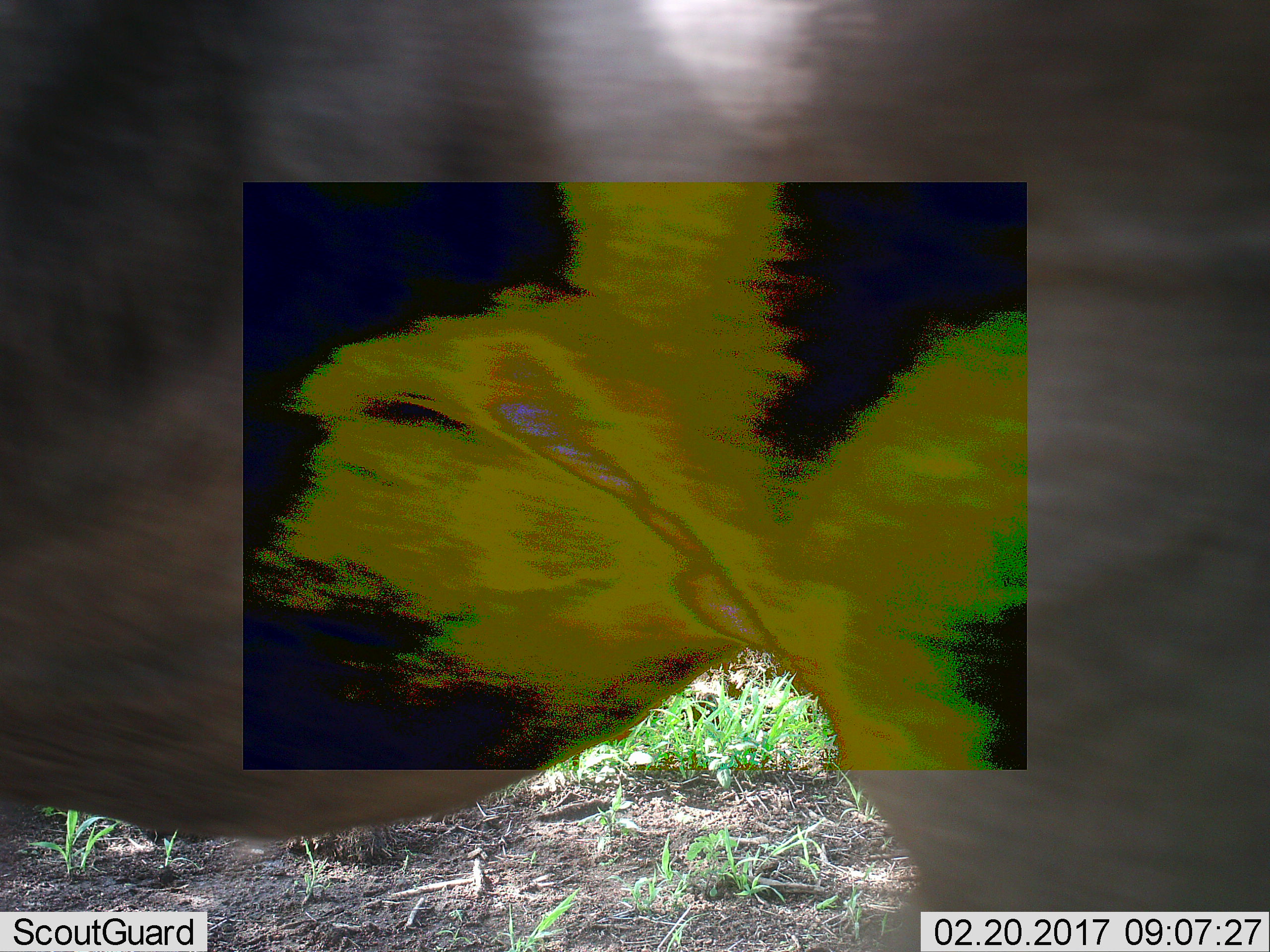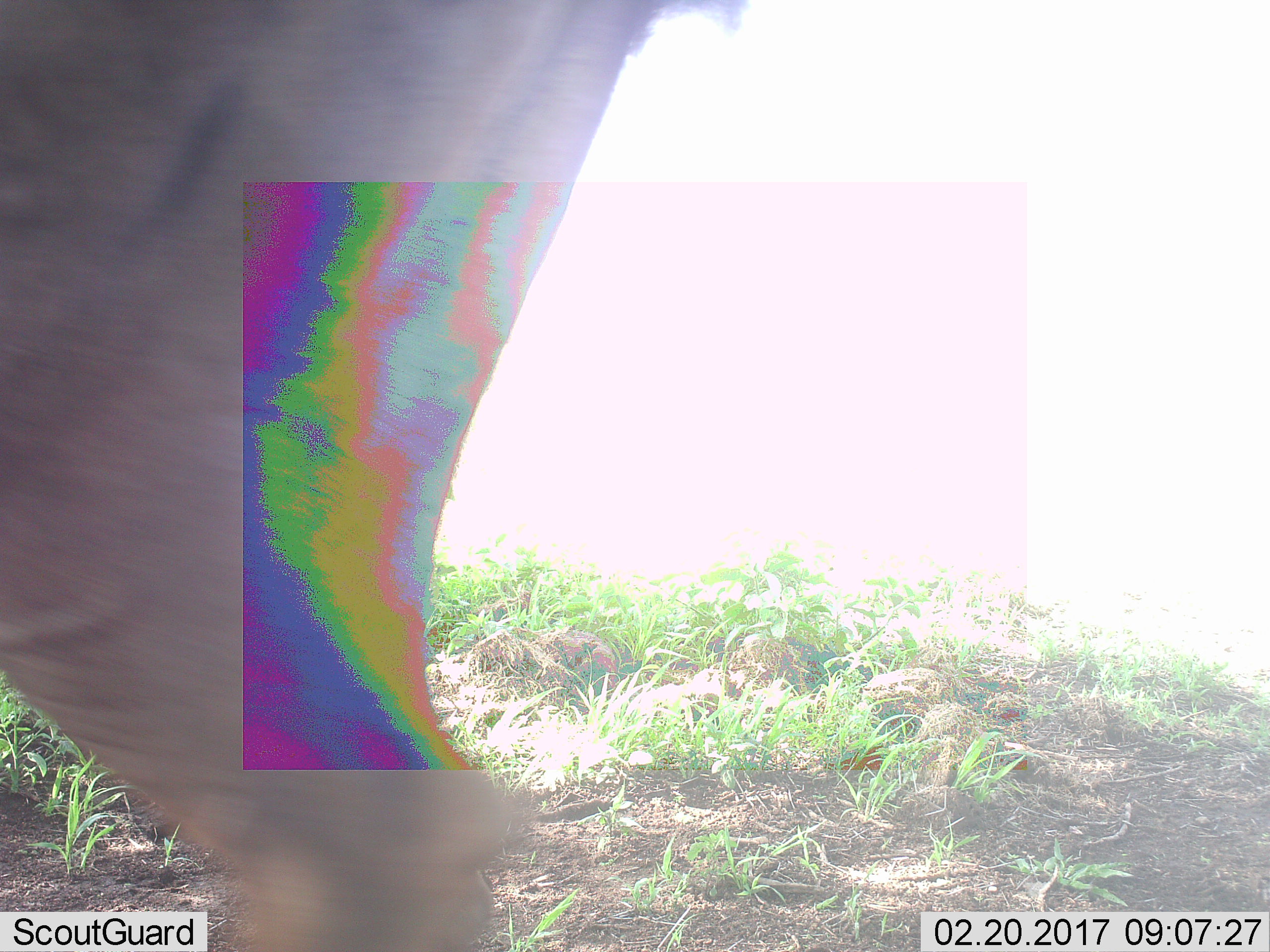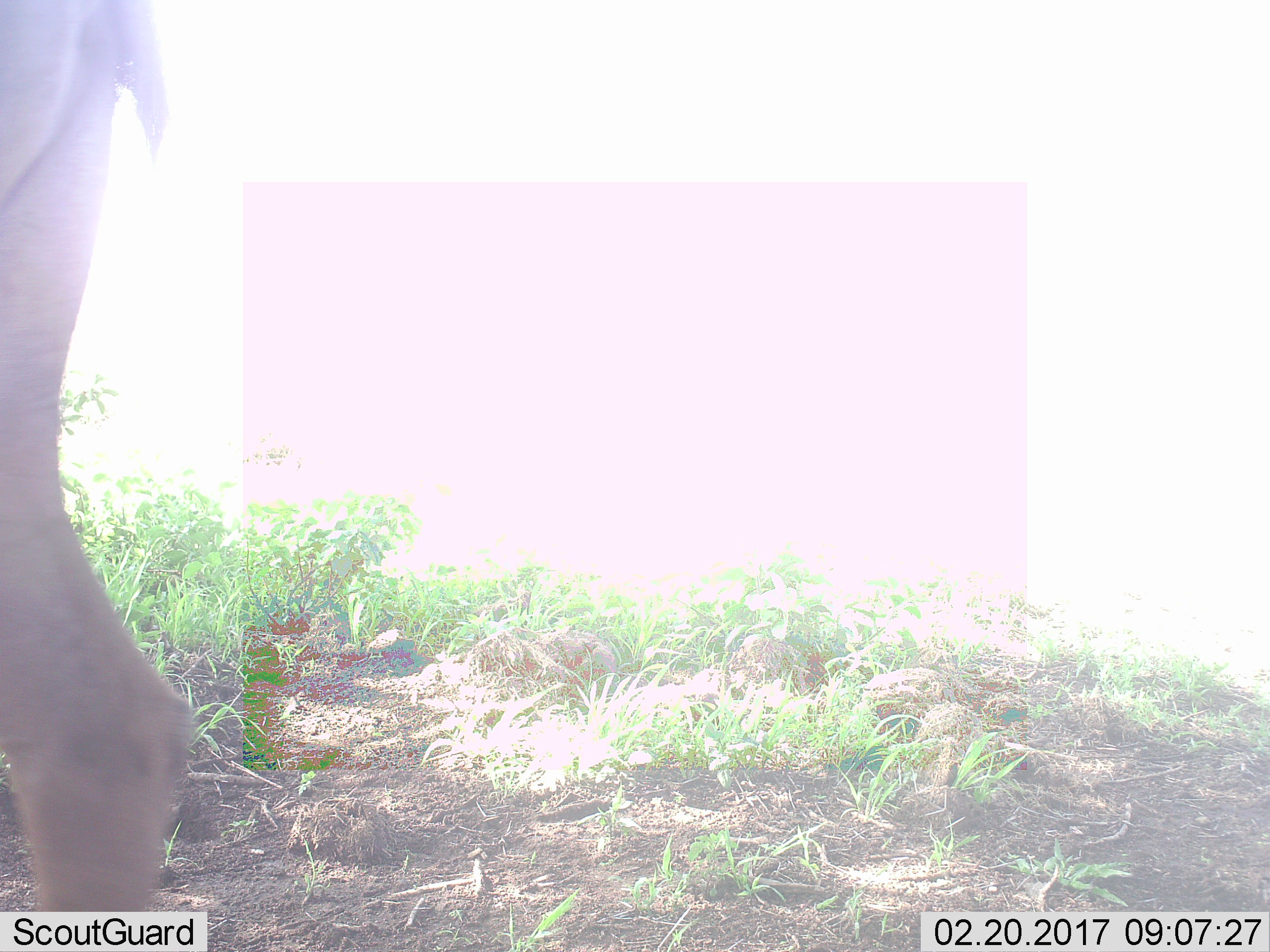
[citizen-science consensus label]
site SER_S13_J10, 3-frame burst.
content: unidentified animal